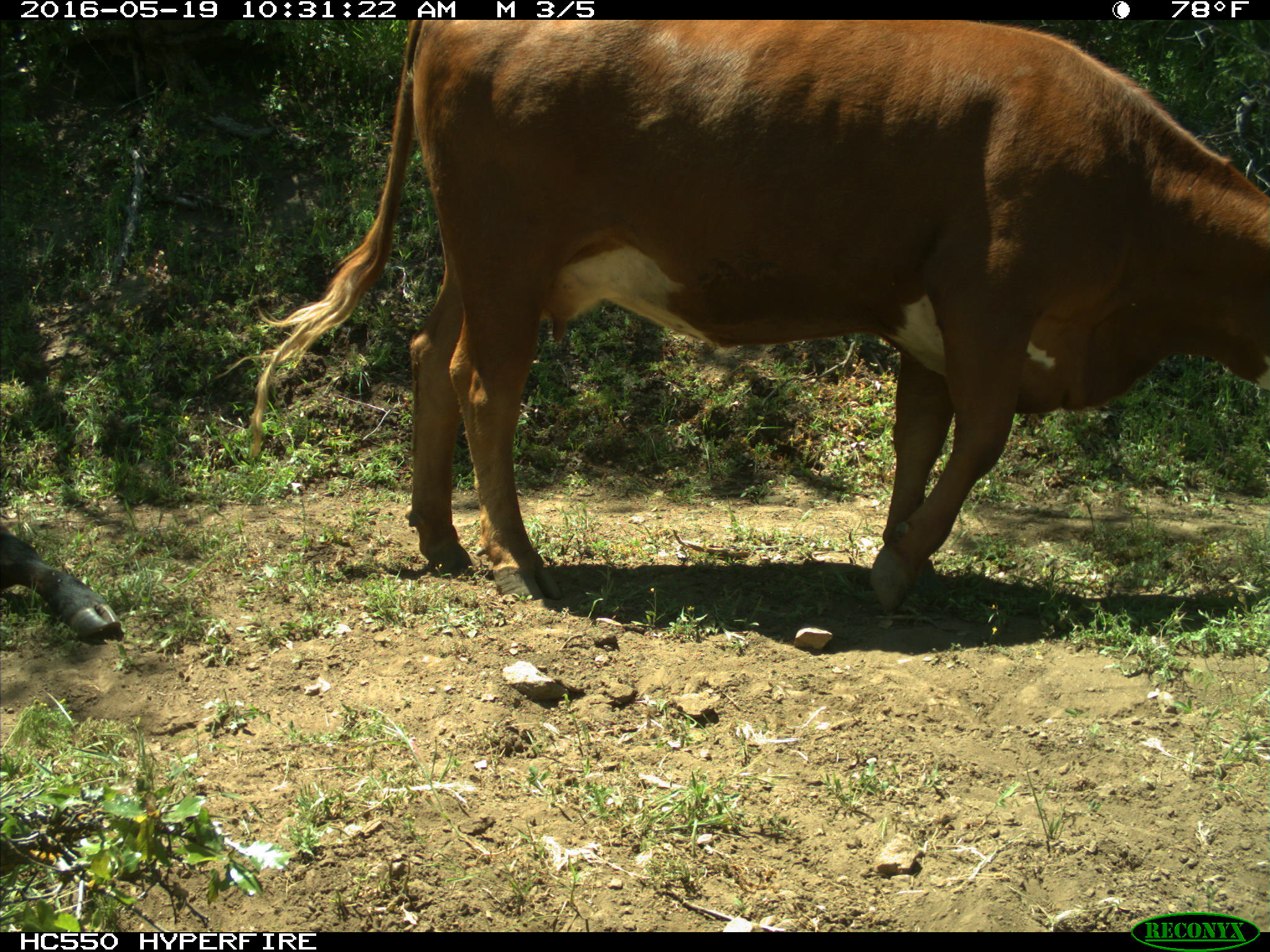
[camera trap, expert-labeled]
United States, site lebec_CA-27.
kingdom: Animalia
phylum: Chordata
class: Mammalia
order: Artiodactyla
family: Bovidae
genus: Bos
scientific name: Bos taurus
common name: domestic cow